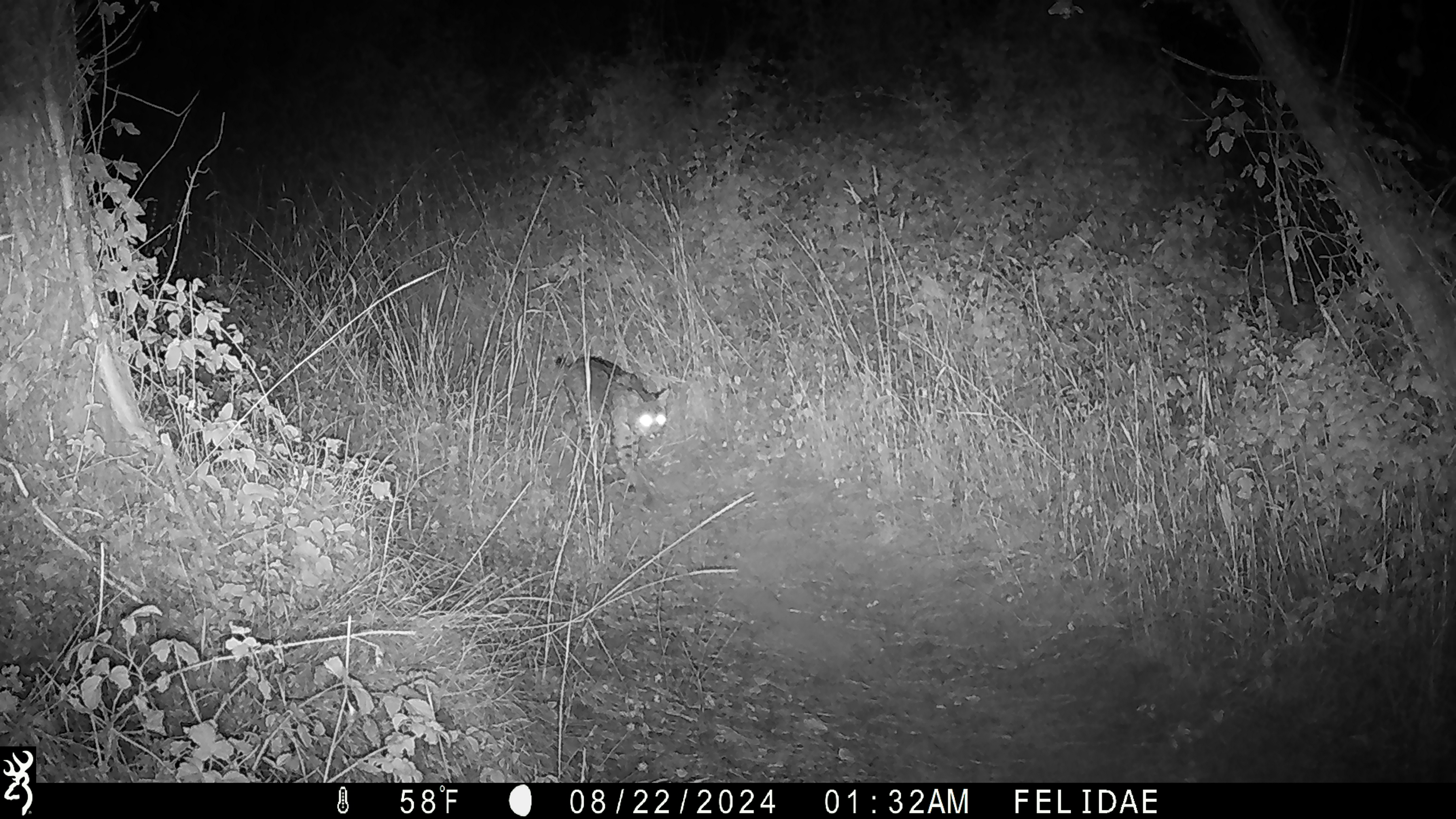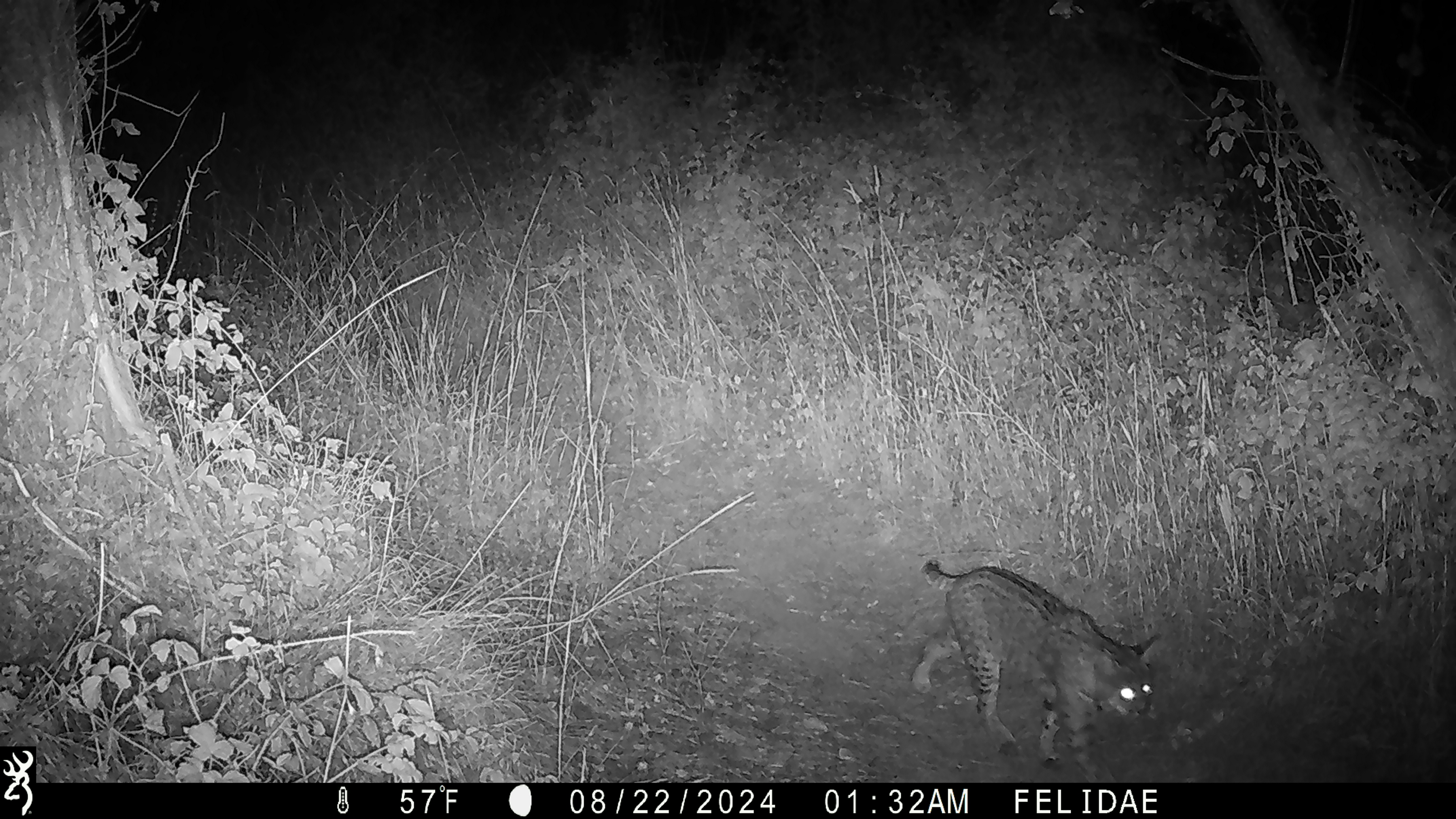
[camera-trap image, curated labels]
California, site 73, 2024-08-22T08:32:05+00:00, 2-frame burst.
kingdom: Animalia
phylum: Chordata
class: Mammalia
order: Carnivora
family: Felidae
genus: Lynx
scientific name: Lynx rufus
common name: bobcat